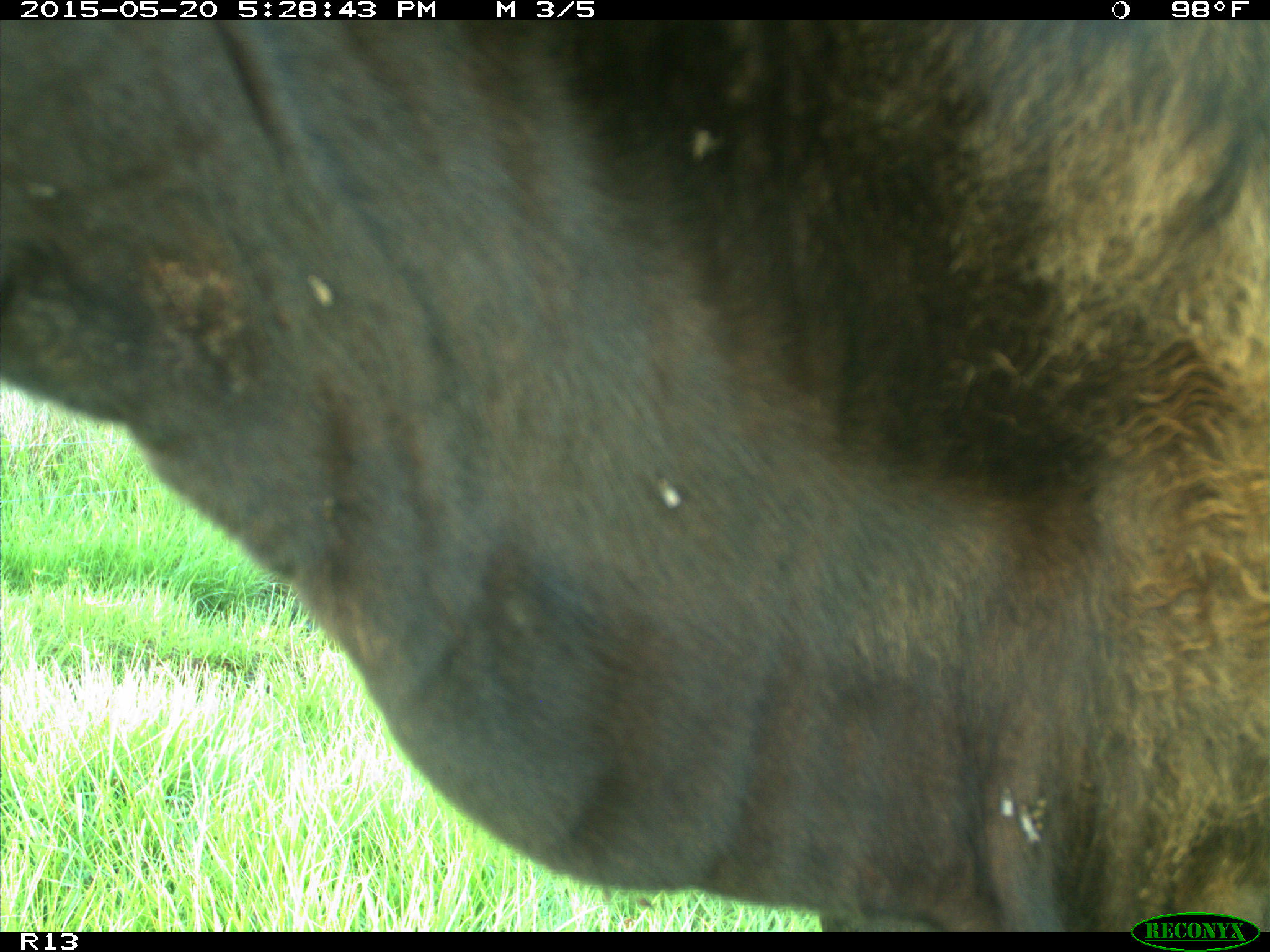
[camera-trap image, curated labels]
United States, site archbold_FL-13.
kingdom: Animalia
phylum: Chordata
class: Mammalia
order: Artiodactyla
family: Bovidae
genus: Bos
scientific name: Bos taurus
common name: domestic cow